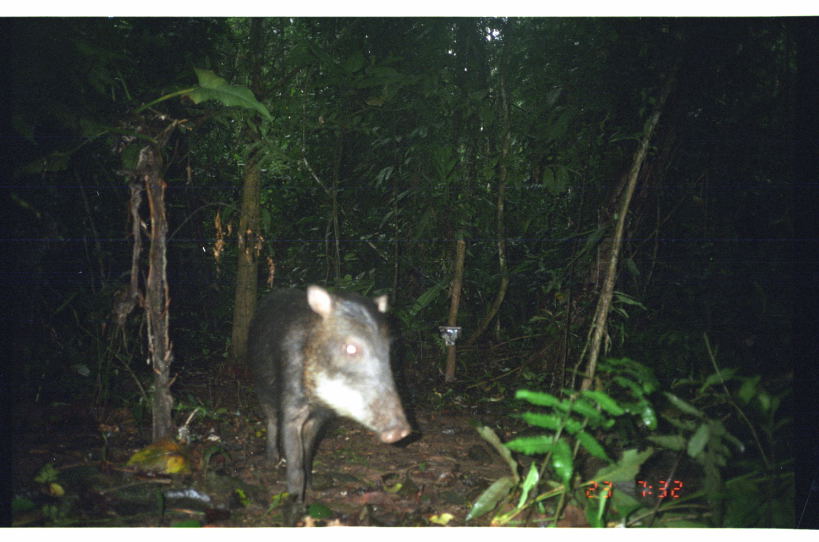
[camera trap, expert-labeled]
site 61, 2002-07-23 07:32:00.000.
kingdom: Animalia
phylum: Chordata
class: Mammalia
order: Artiodactyla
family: Tayassuidae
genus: Tayassu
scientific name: Tayassu pecari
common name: white-lipped peccary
Tayassu pecari (white-lipped peccary).